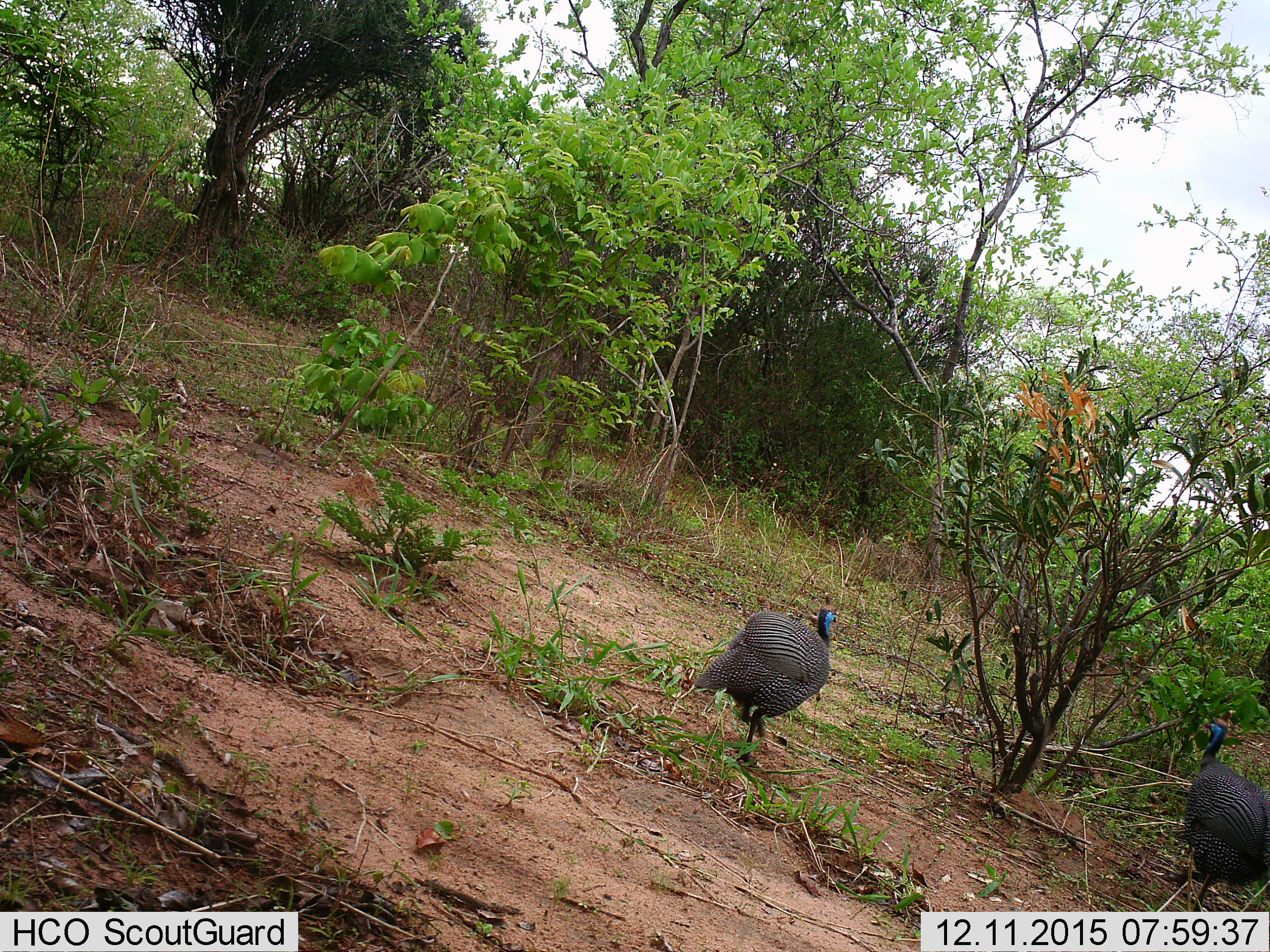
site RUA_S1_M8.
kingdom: Animalia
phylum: Chordata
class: Aves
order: Galliformes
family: Numididae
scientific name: Numididae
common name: guineafowl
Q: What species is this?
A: Guineafowl (Numididae).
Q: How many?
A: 2.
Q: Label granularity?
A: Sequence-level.